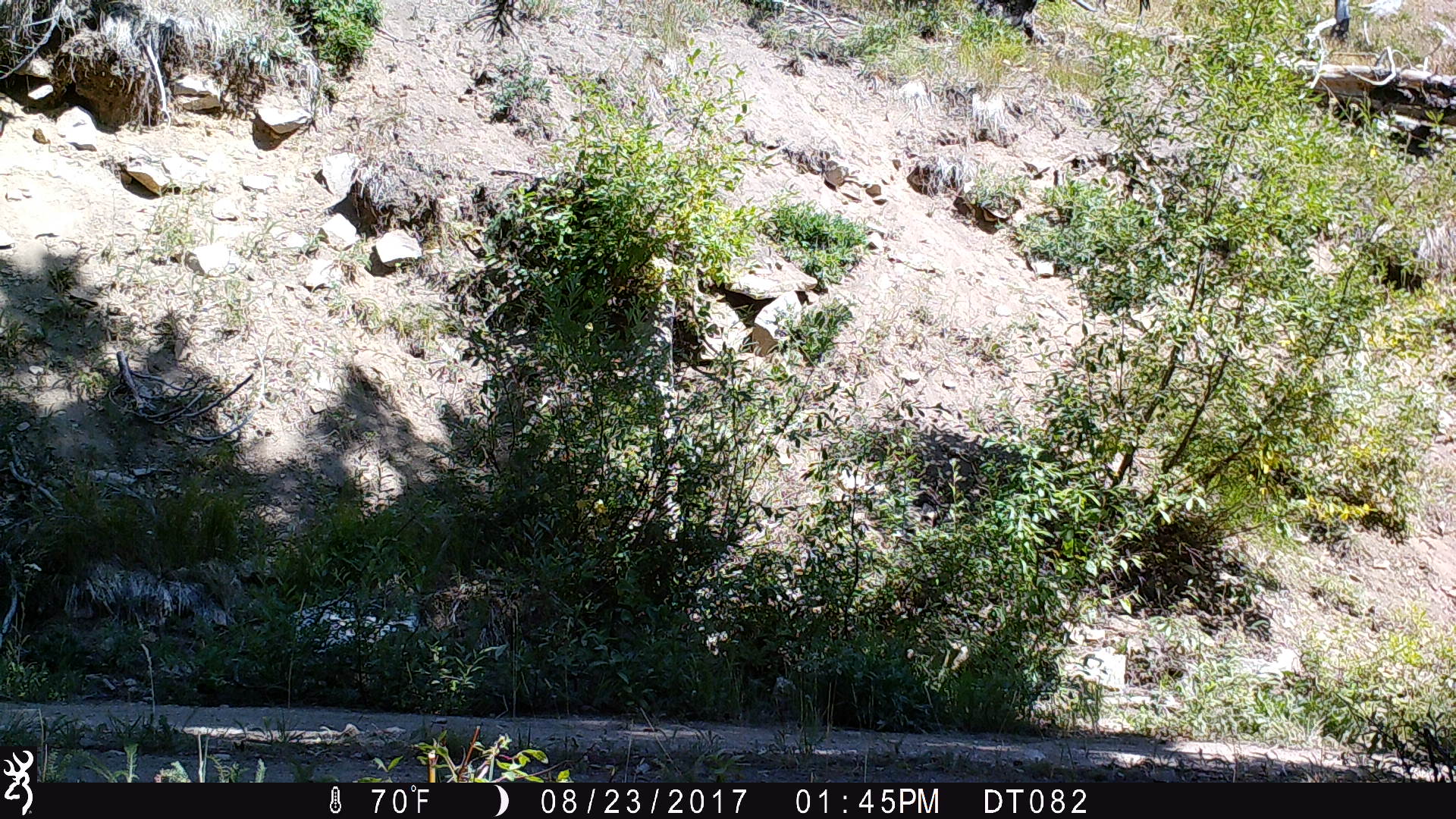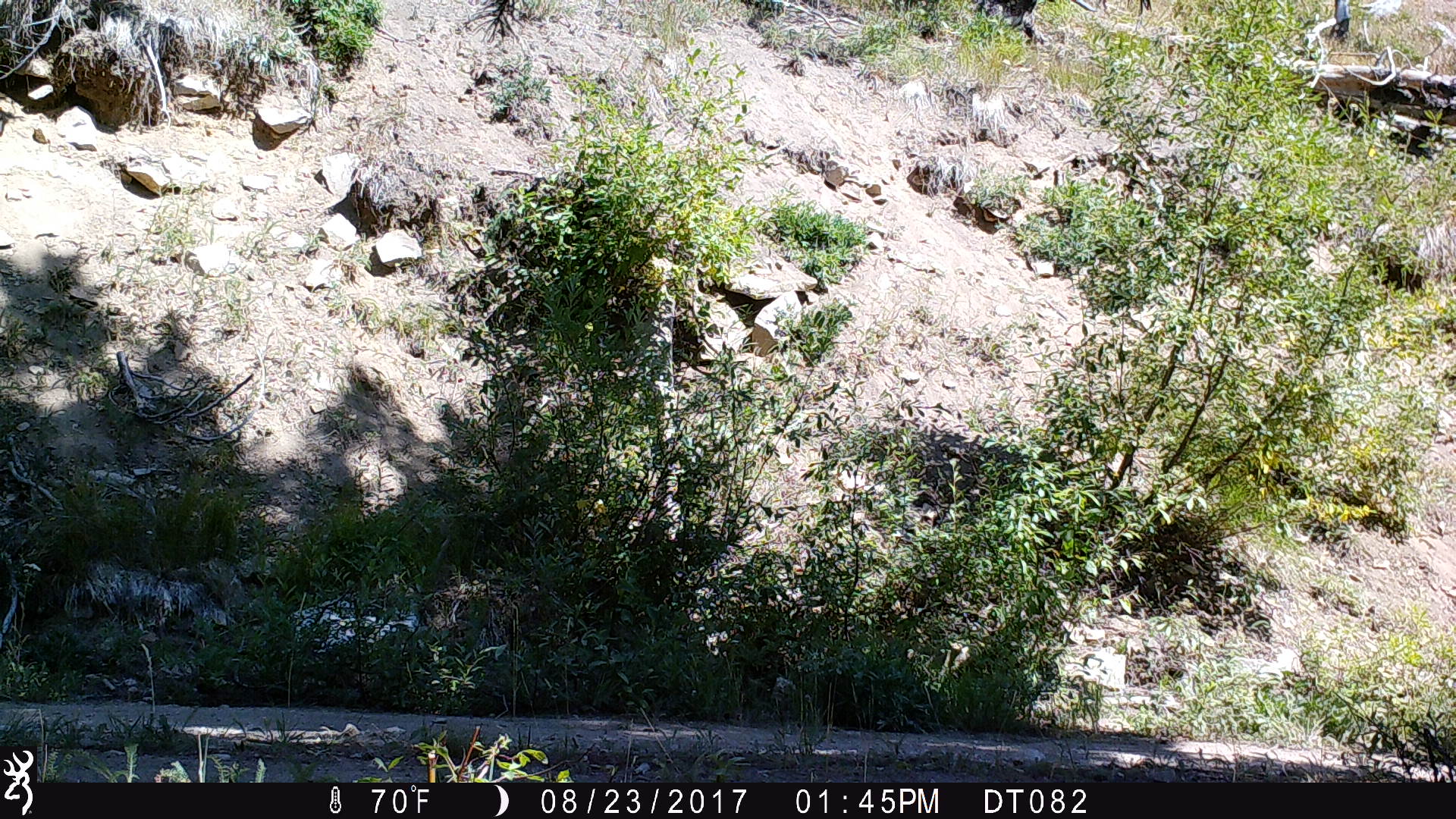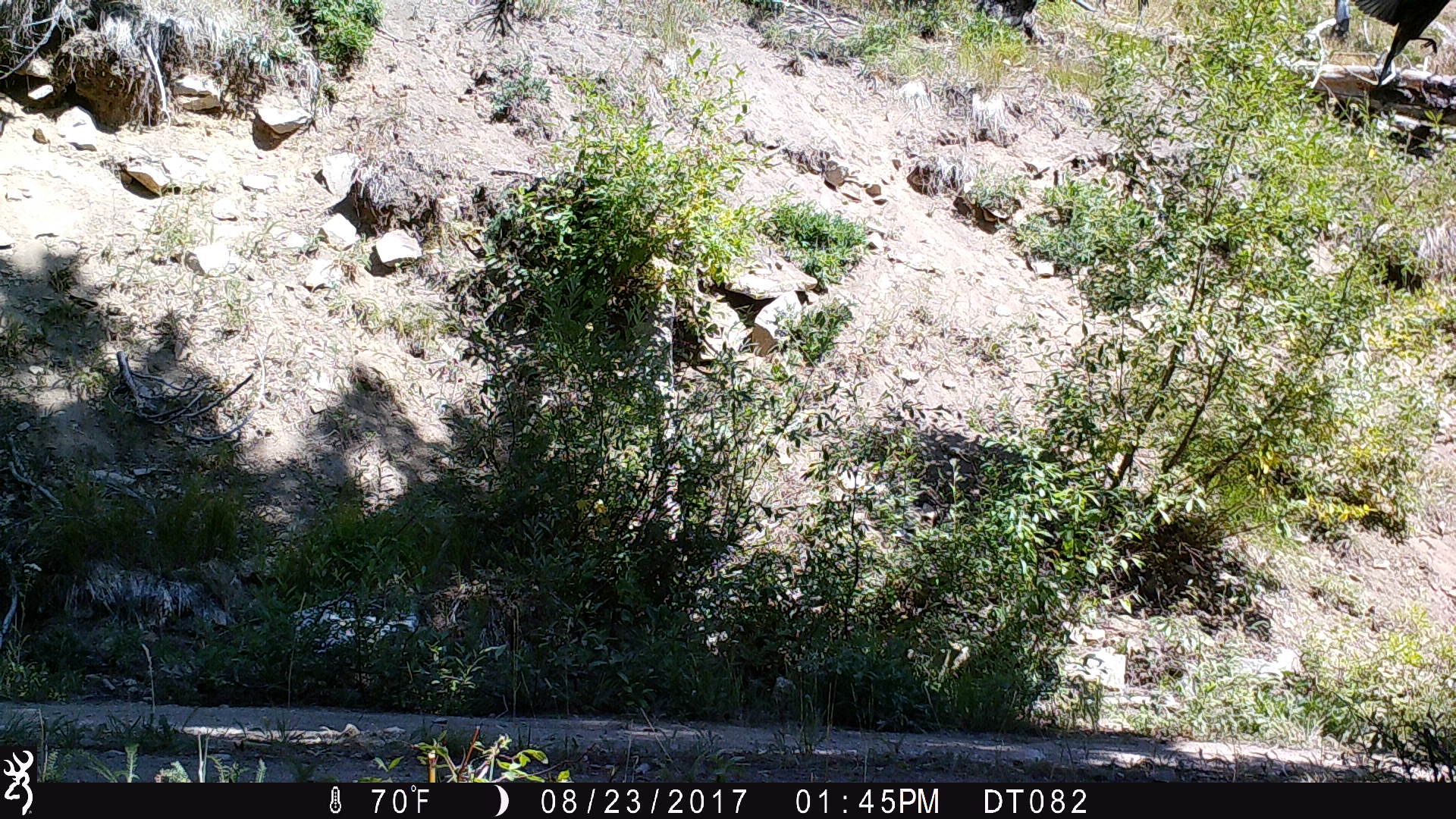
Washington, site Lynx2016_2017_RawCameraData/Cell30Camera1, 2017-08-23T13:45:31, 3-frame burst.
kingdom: Animalia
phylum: Chordata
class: Aves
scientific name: Aves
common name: birds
Aves (birds). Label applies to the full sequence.